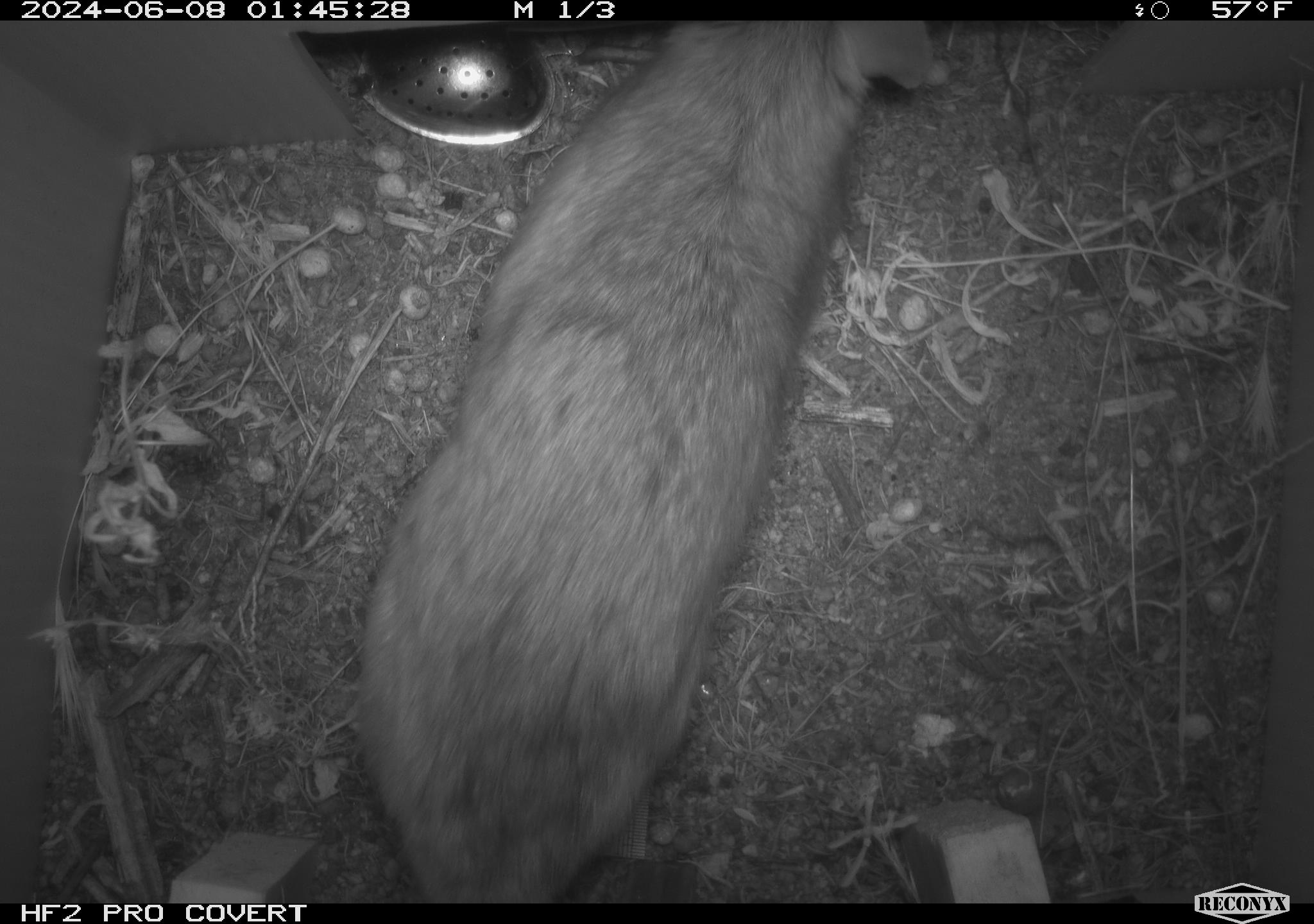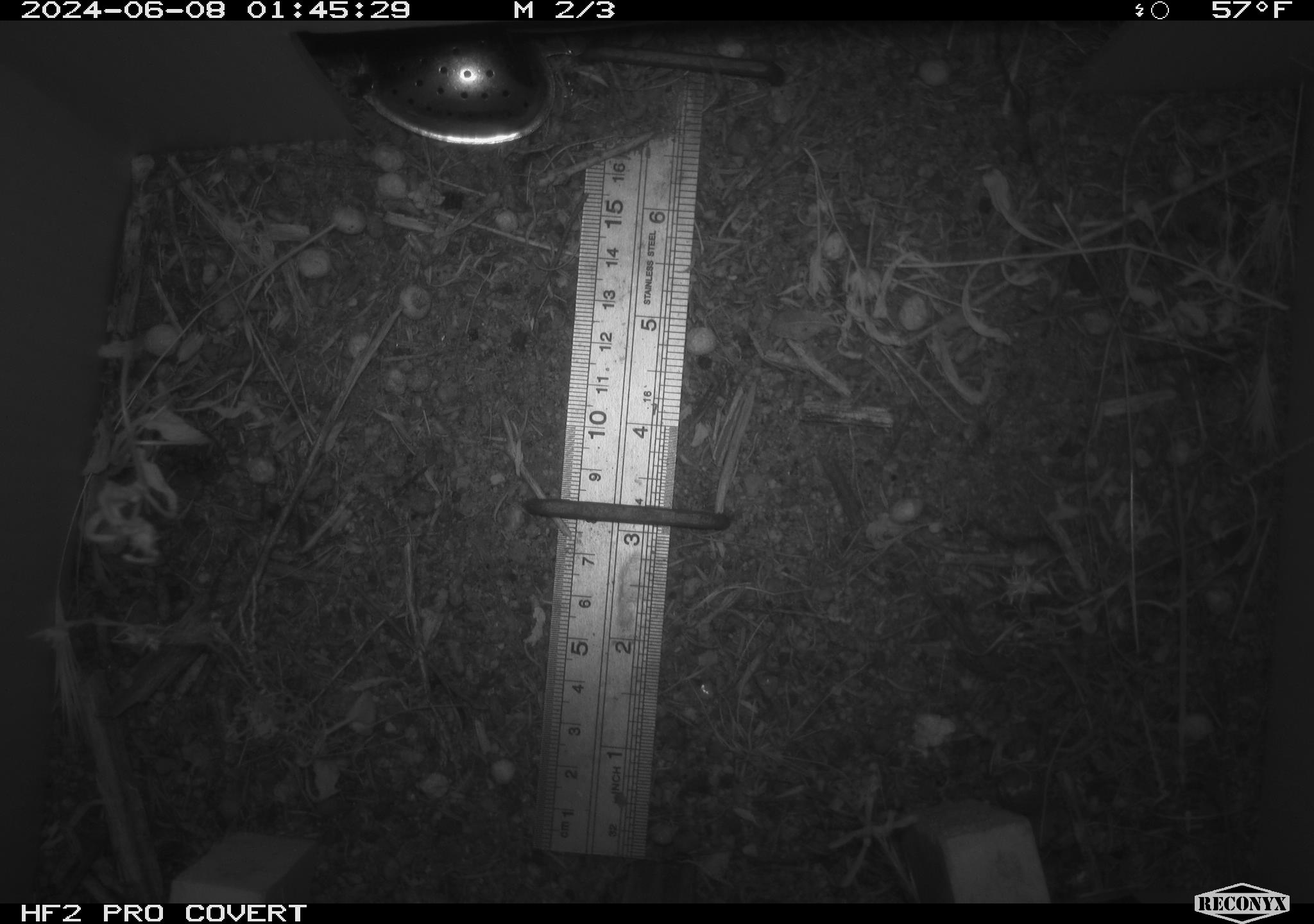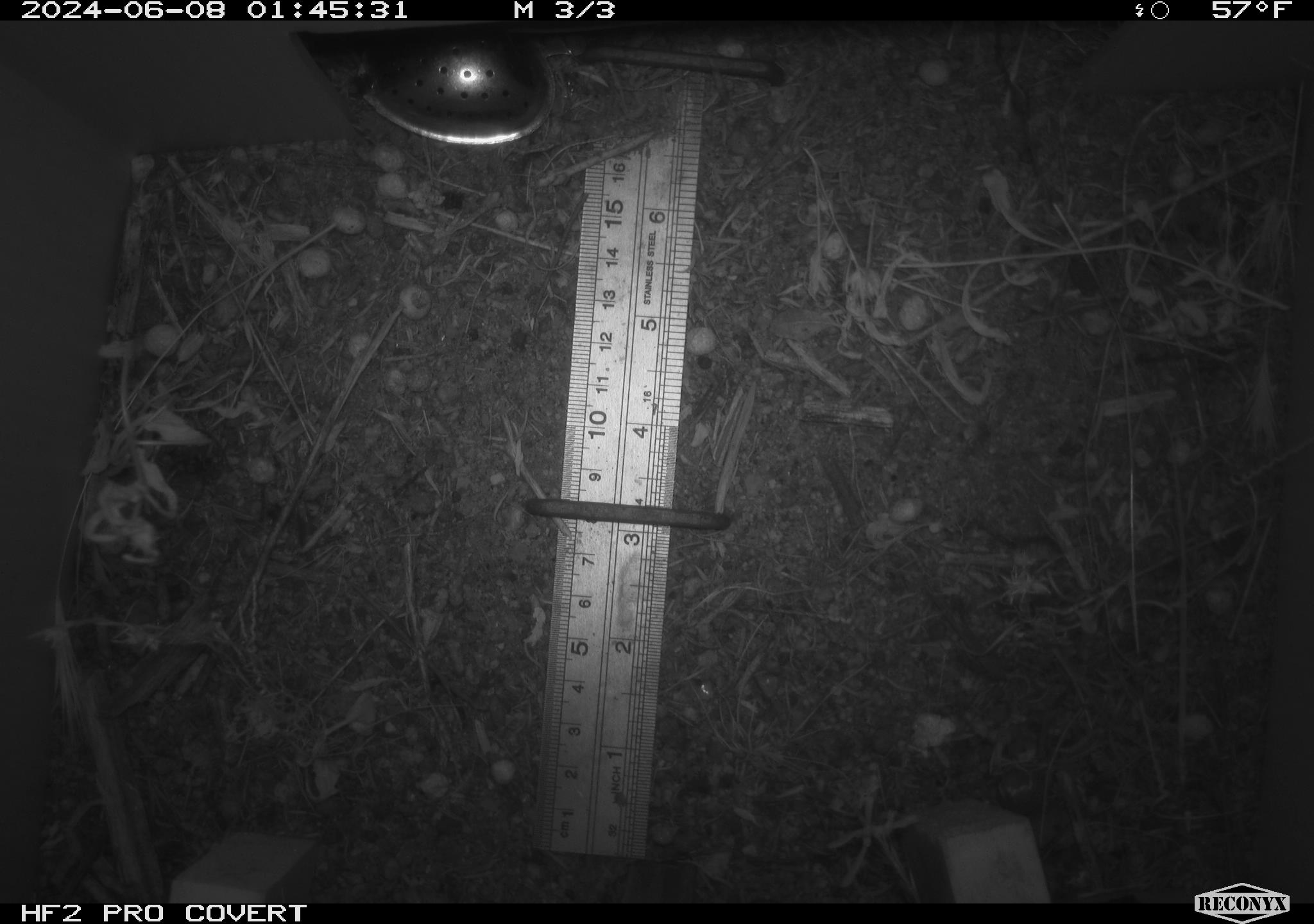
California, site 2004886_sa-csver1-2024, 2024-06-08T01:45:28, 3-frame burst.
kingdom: Animalia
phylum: Chordata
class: Mammalia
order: Rodentia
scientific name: Rodentia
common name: rodent